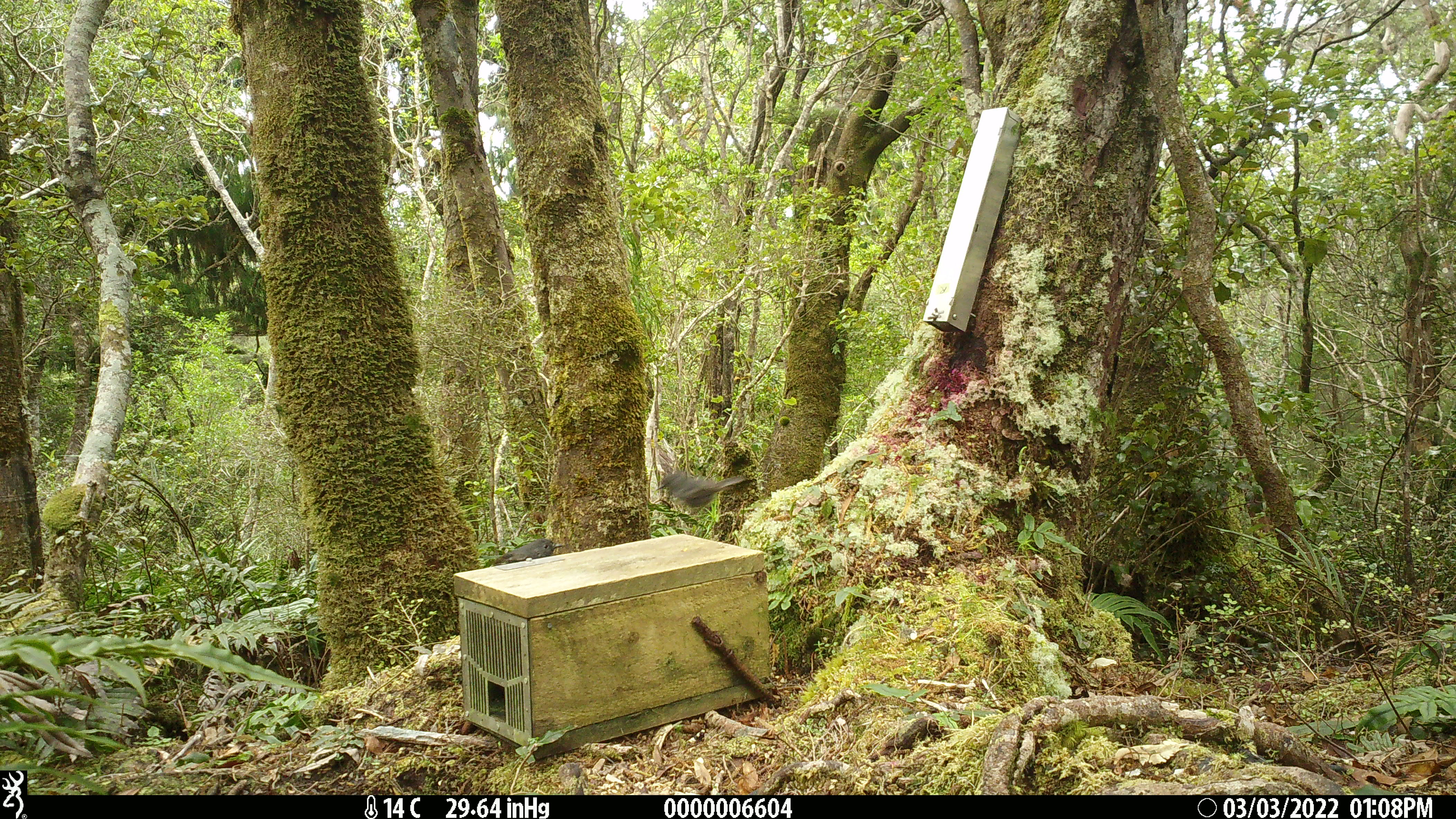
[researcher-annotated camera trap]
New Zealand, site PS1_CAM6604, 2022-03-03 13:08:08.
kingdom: Animalia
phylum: Chordata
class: Aves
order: Passeriformes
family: Petroicidae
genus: Petroica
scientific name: Petroica australis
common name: new zealand robin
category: robin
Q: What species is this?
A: Robin (new zealand robin) (Petroica australis).